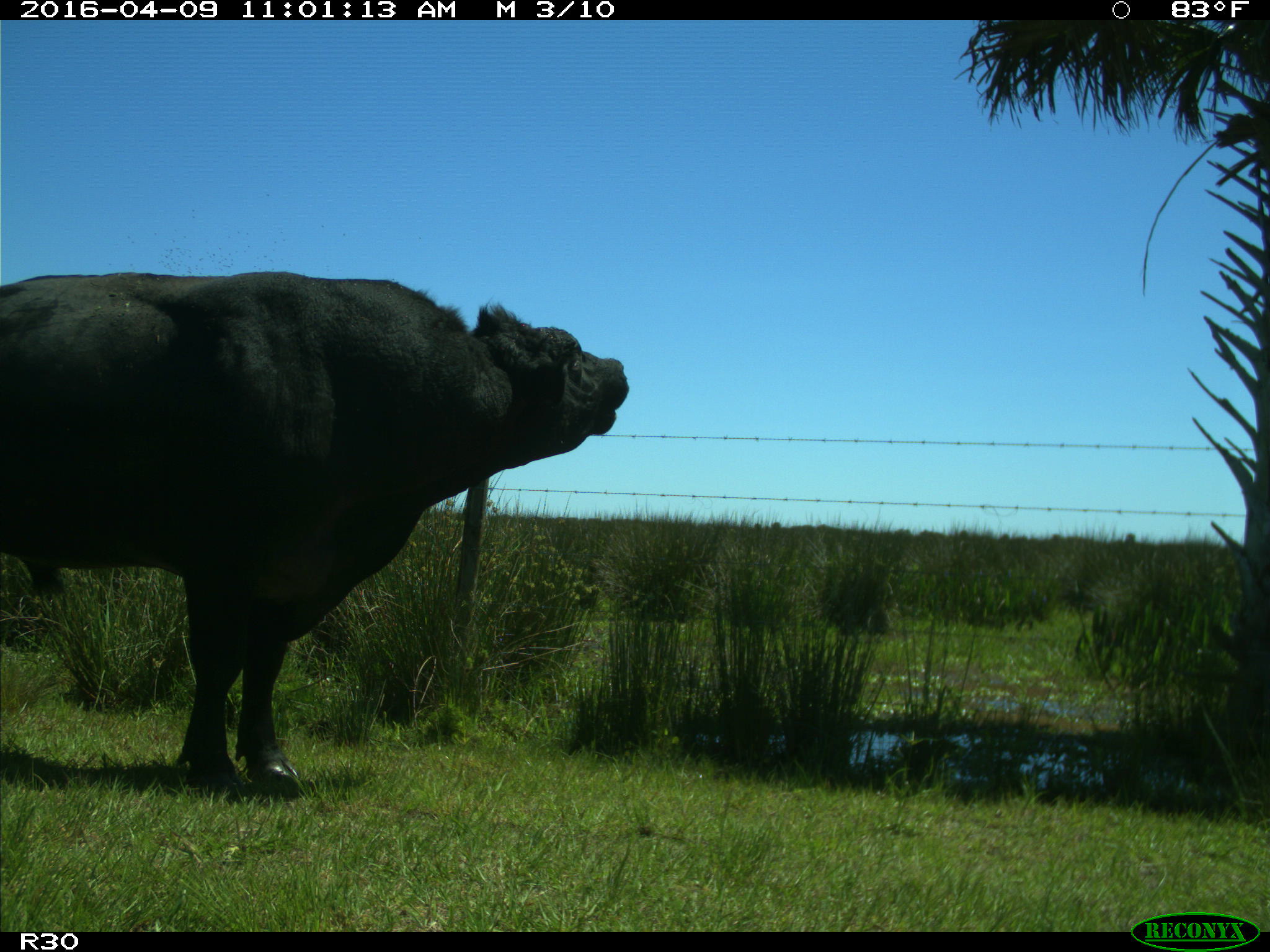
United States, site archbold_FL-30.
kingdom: Animalia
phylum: Chordata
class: Mammalia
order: Artiodactyla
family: Bovidae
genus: Bos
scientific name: Bos taurus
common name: domestic cow